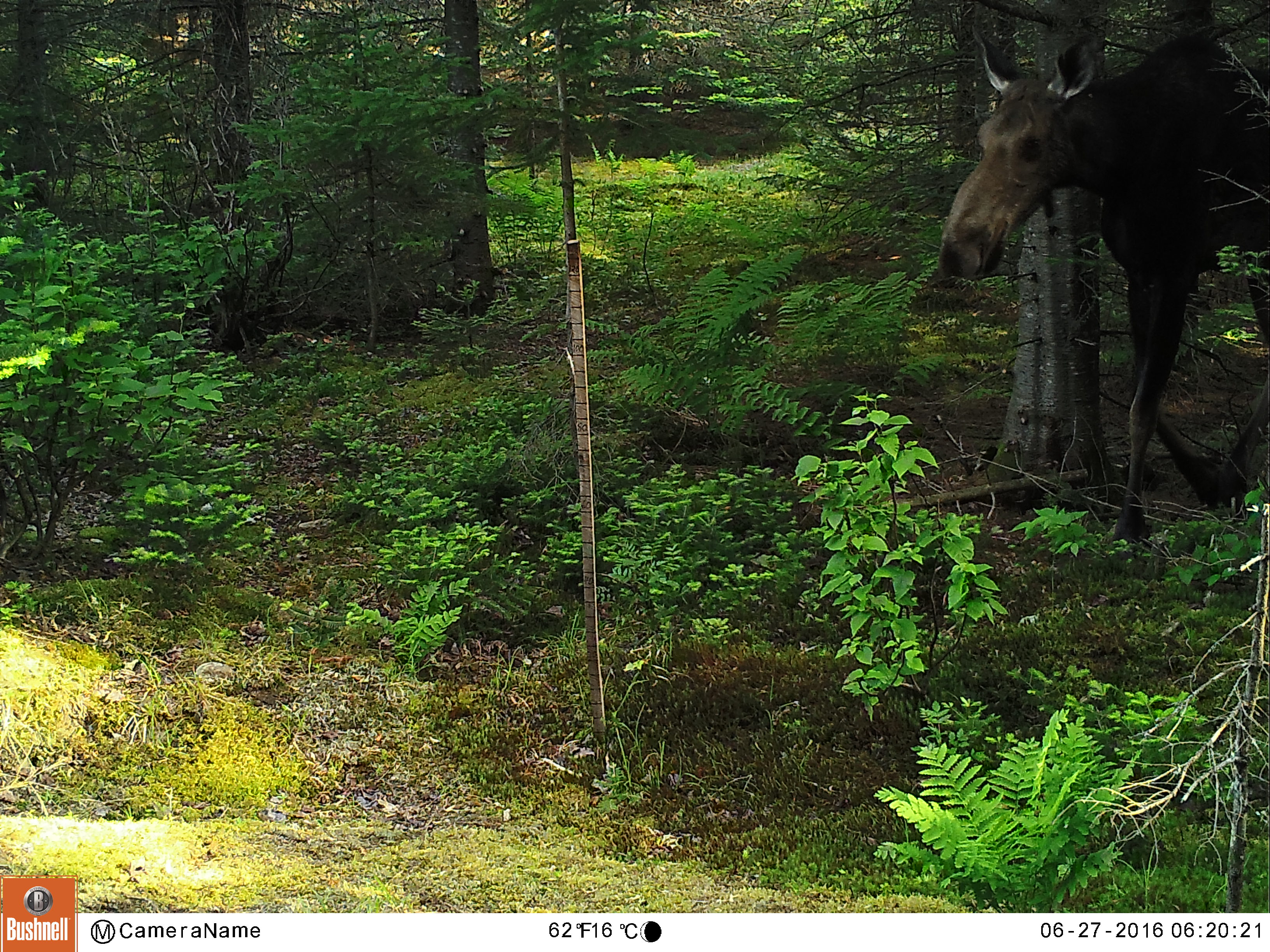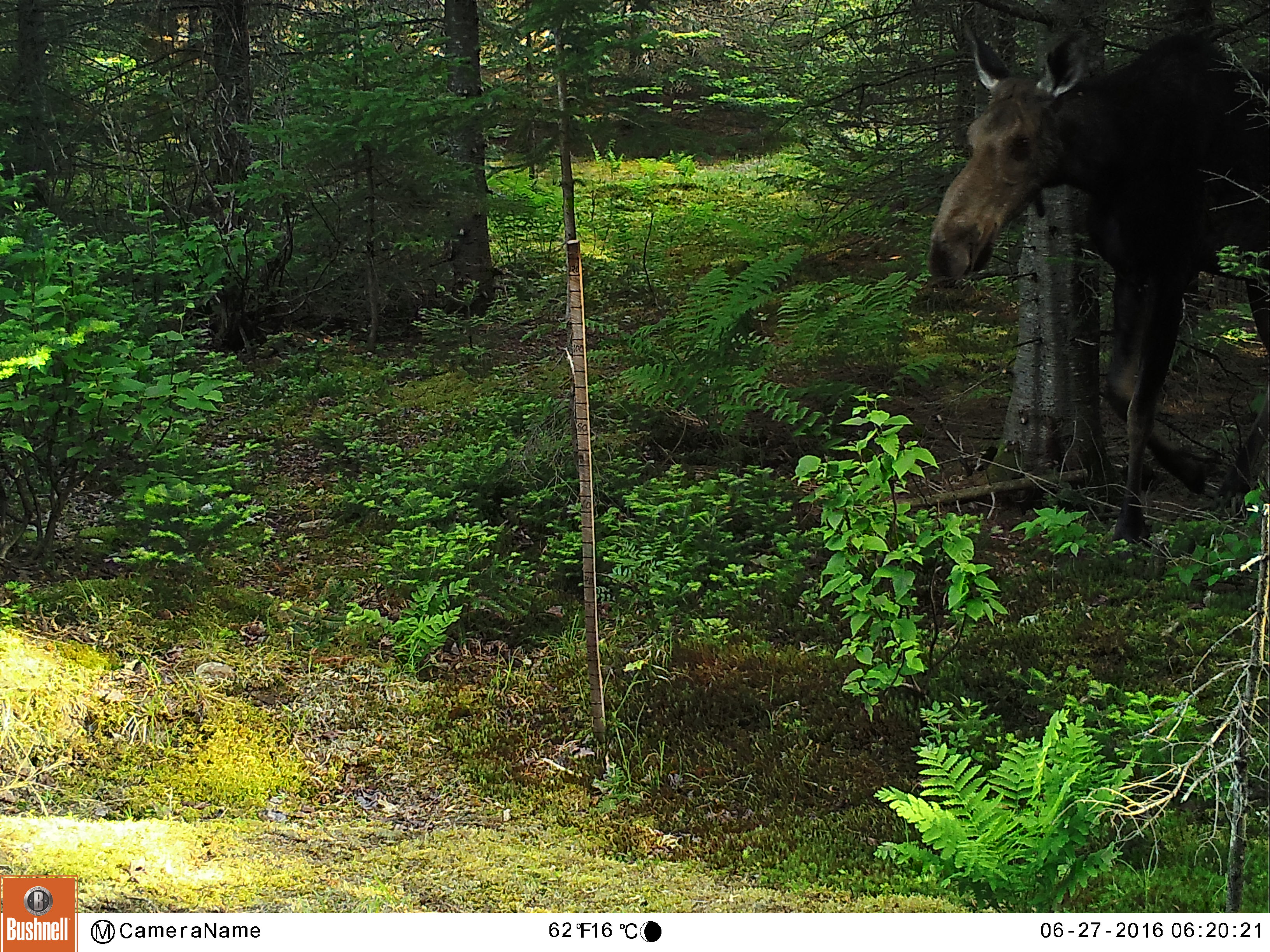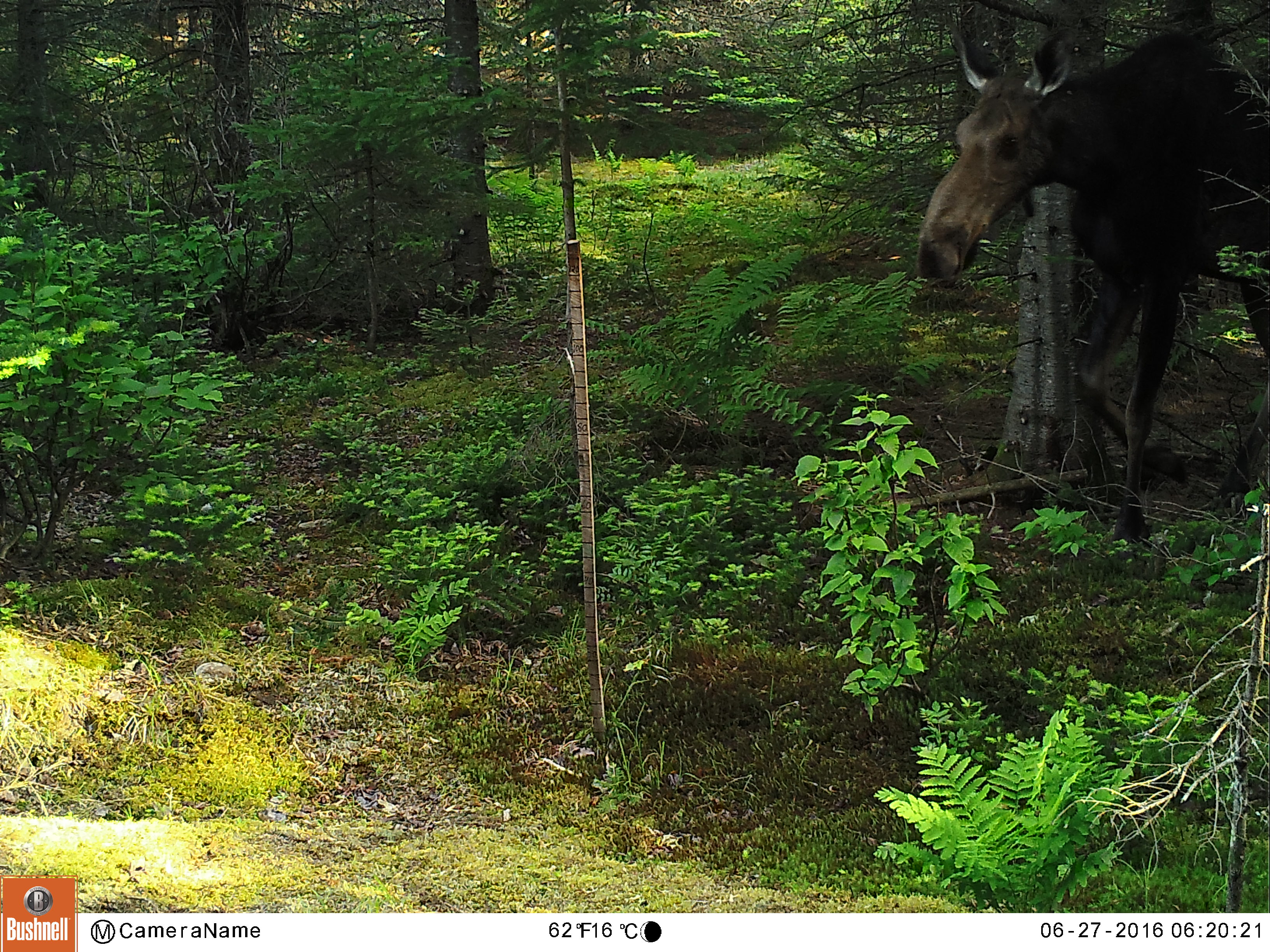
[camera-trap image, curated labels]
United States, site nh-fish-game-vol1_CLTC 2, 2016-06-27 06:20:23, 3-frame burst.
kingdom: Animalia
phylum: Chordata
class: Mammalia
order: Artiodactyla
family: Cervidae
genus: Alces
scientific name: Alces alces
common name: moose